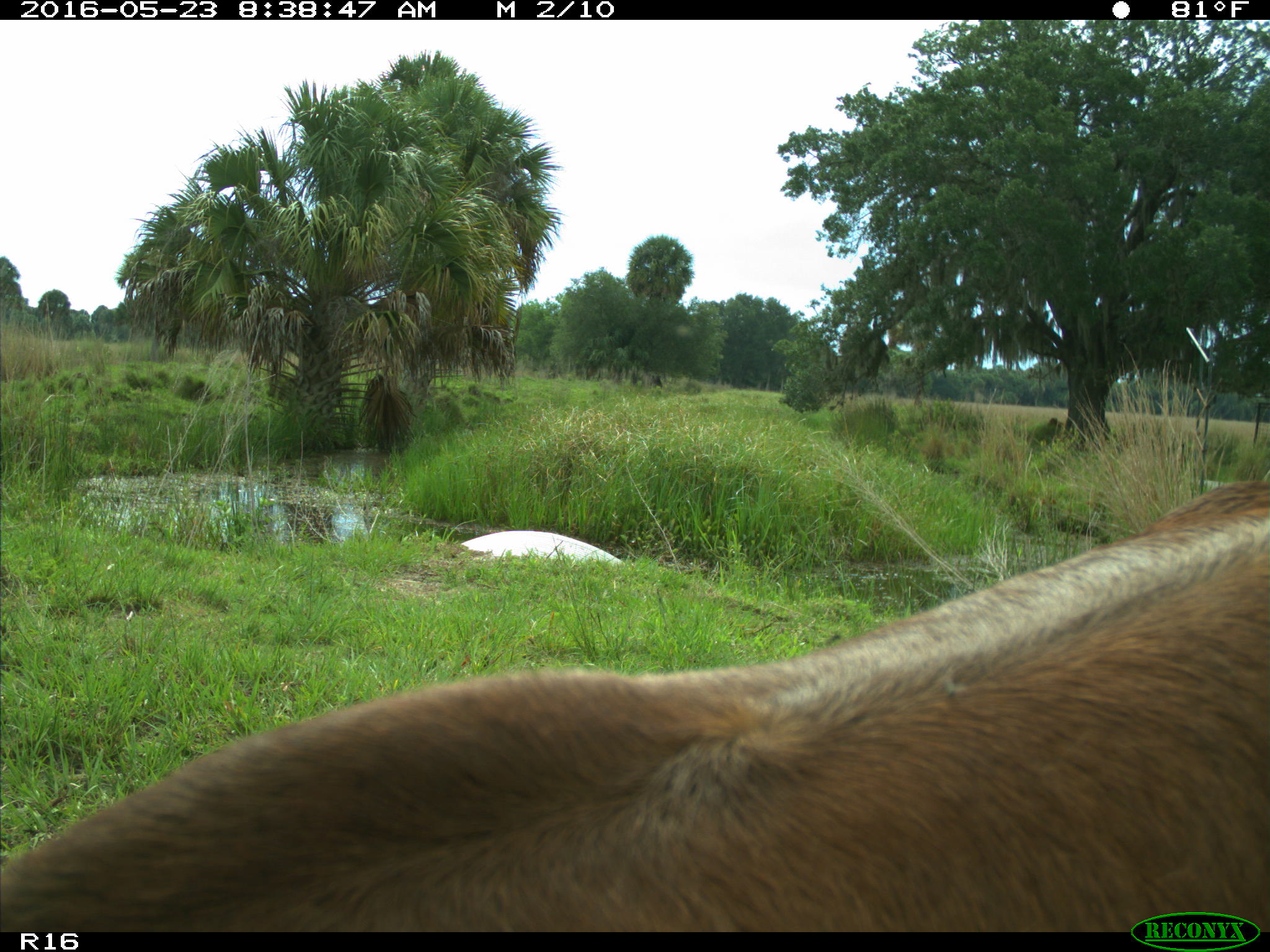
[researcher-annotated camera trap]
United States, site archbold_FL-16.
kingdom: Animalia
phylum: Chordata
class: Mammalia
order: Artiodactyla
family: Bovidae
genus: Bos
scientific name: Bos taurus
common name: domestic cow